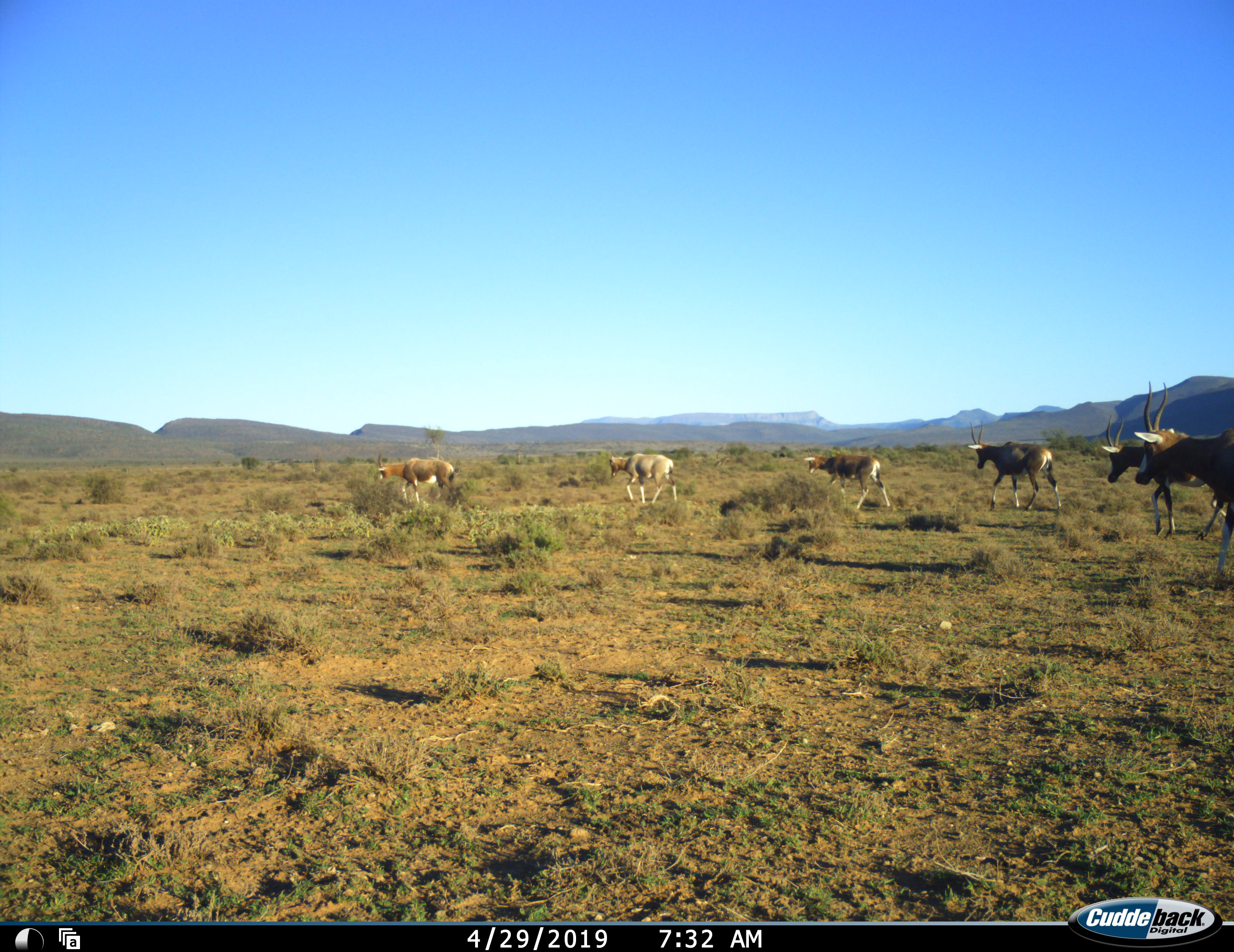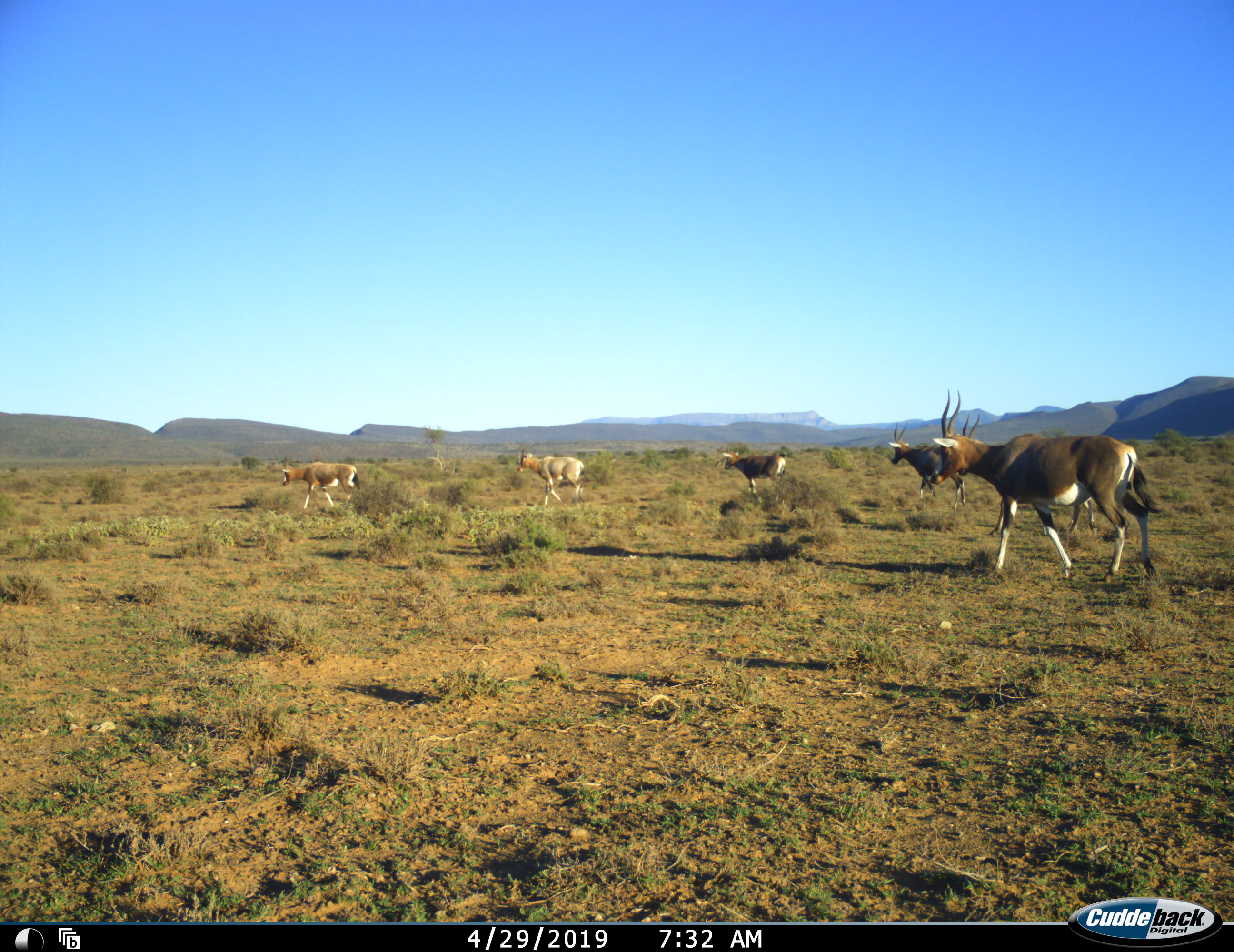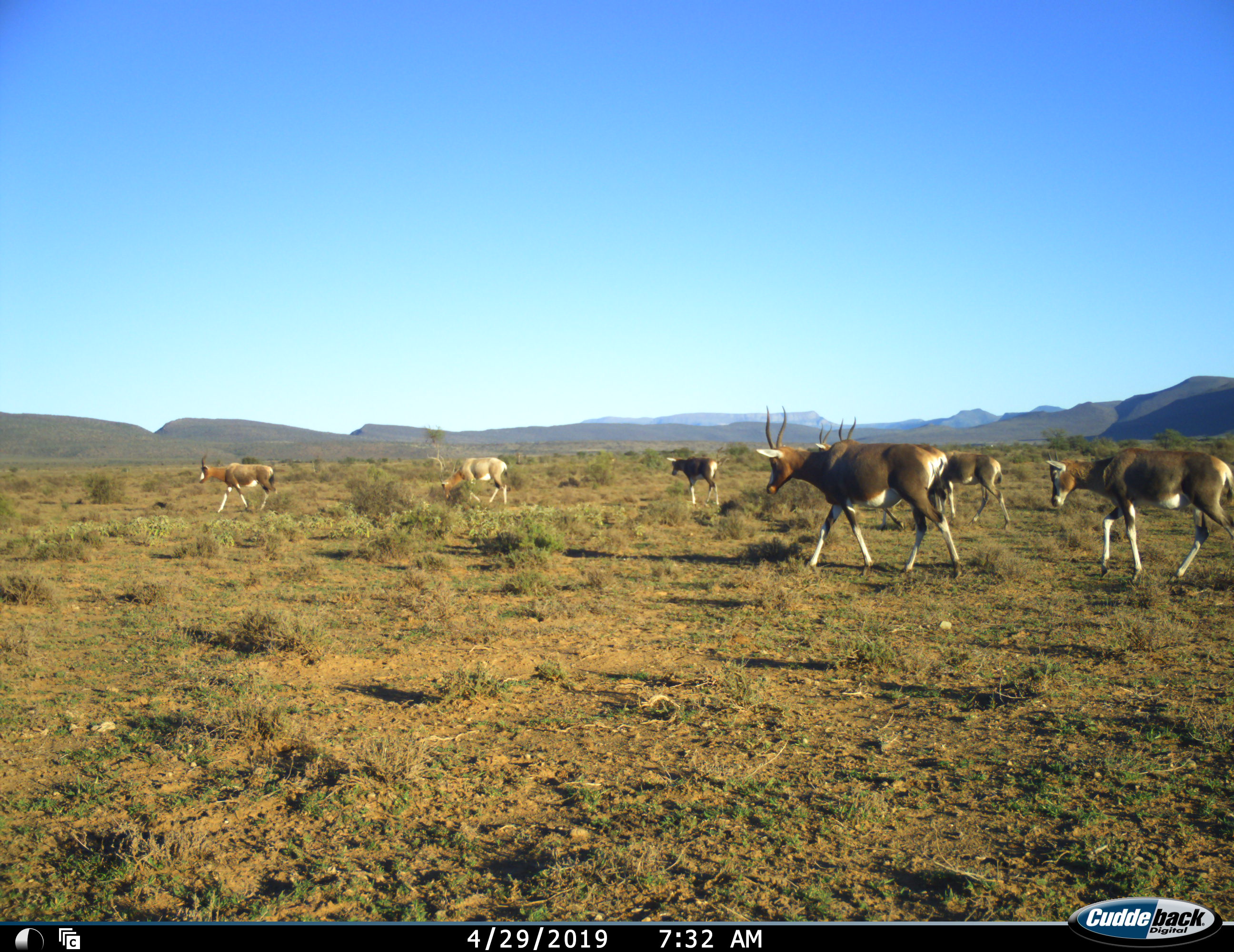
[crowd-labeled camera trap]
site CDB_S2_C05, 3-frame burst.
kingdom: Animalia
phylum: Chordata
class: Mammalia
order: Artiodactyla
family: Bovidae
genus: Damaliscus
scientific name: Damaliscus pygargus phillipsi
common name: blesbok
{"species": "blesbok (Damaliscus pygargus phillipsi)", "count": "8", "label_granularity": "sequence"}